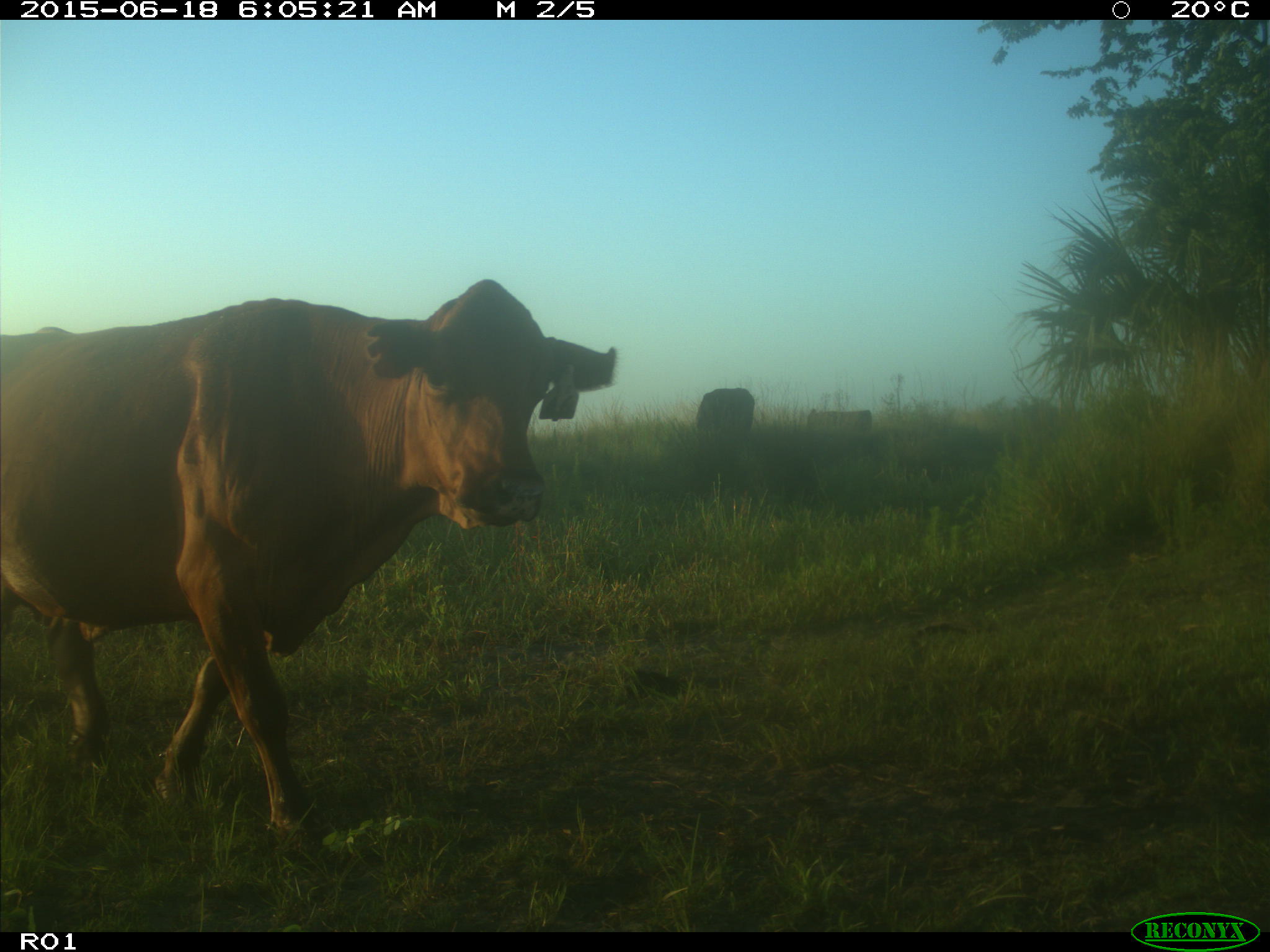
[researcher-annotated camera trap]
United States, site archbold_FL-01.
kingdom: Animalia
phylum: Chordata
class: Mammalia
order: Artiodactyla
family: Bovidae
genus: Bos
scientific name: Bos taurus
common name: domestic cow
Bos taurus (domestic cow).